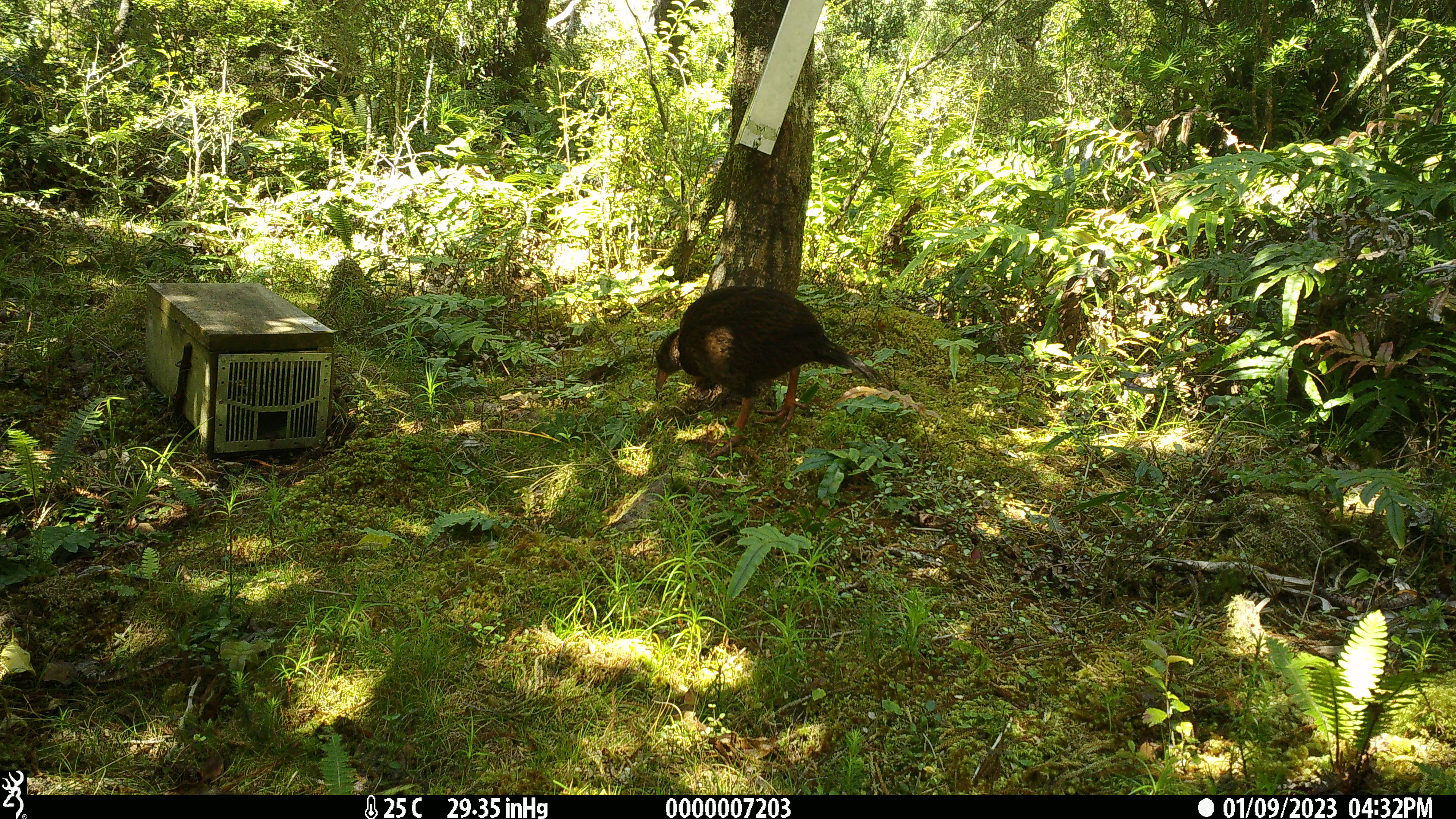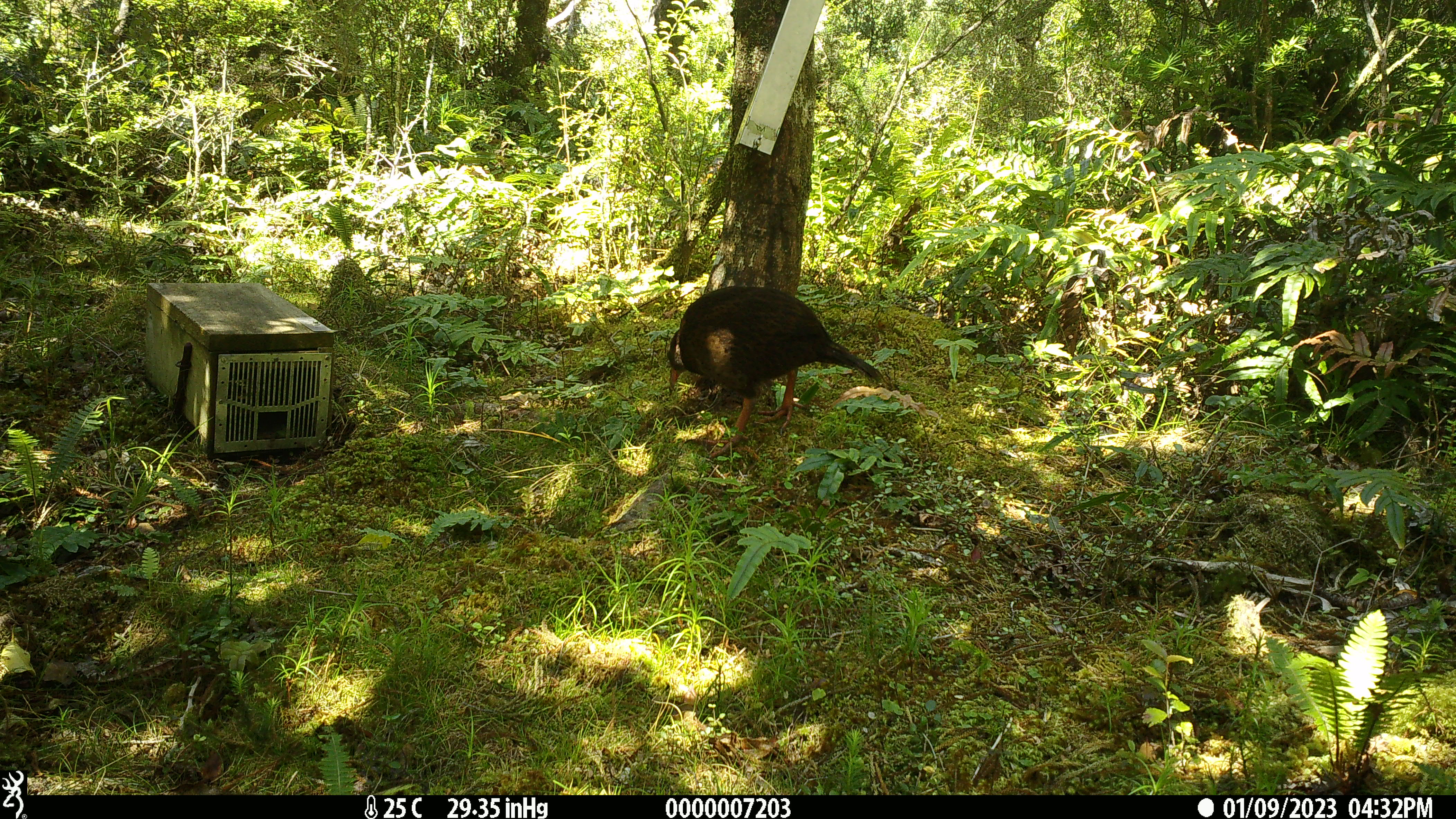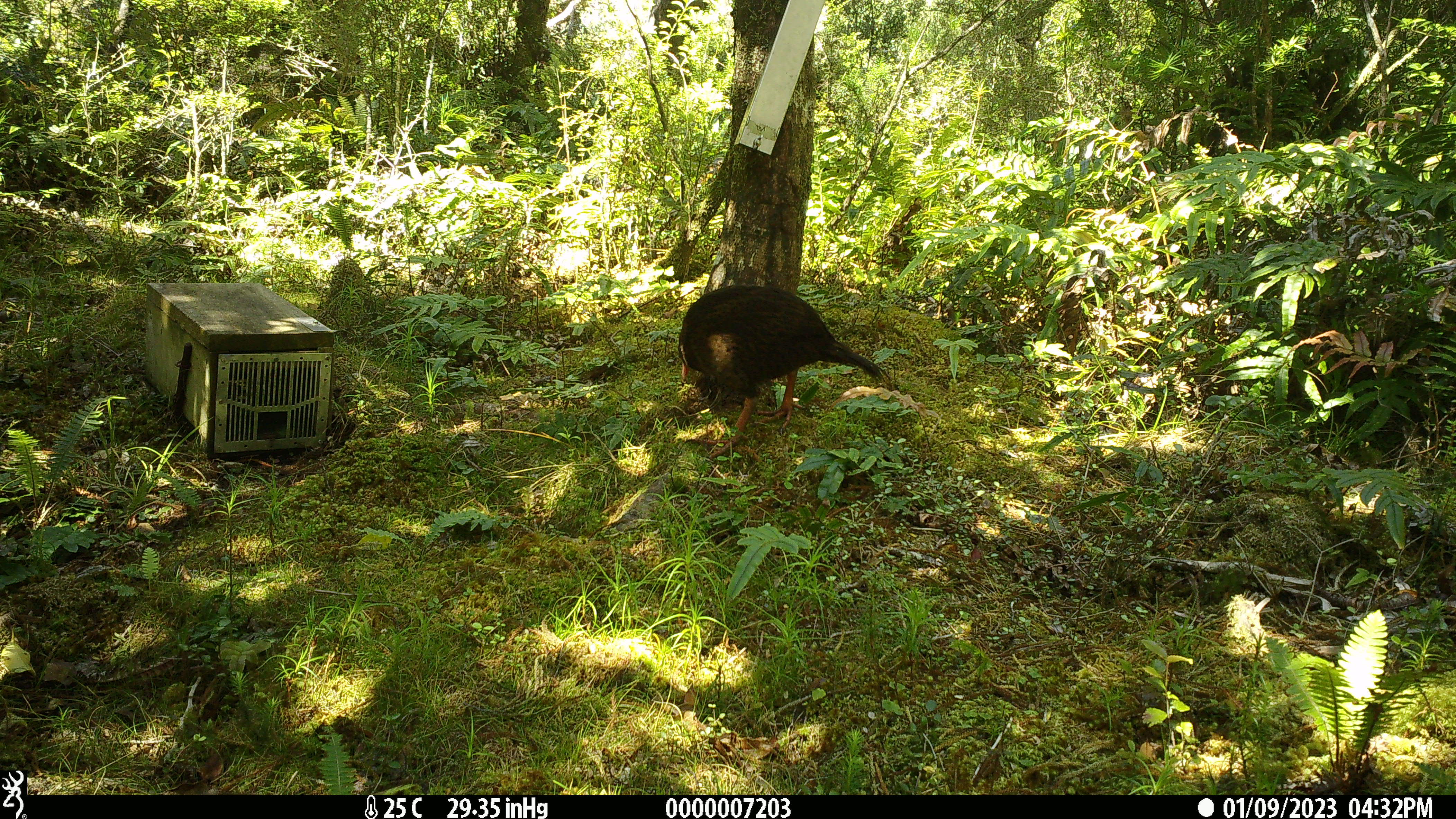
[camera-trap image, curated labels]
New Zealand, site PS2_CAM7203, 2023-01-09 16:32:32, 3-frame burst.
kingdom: Animalia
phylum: Chordata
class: Aves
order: Gruiformes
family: Rallidae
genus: Gallirallus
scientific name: Gallirallus australis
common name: weka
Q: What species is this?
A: Weka (Gallirallus australis).